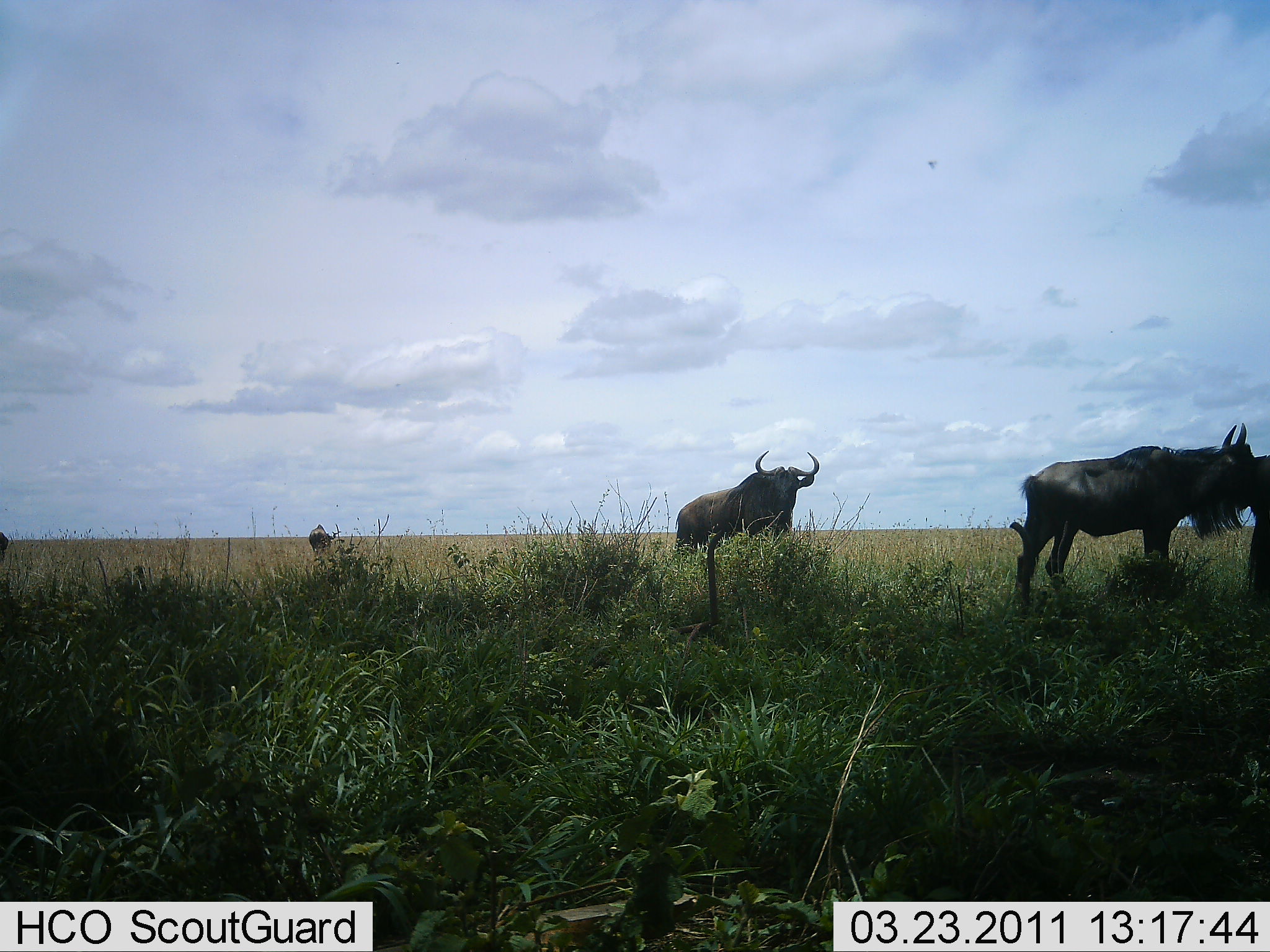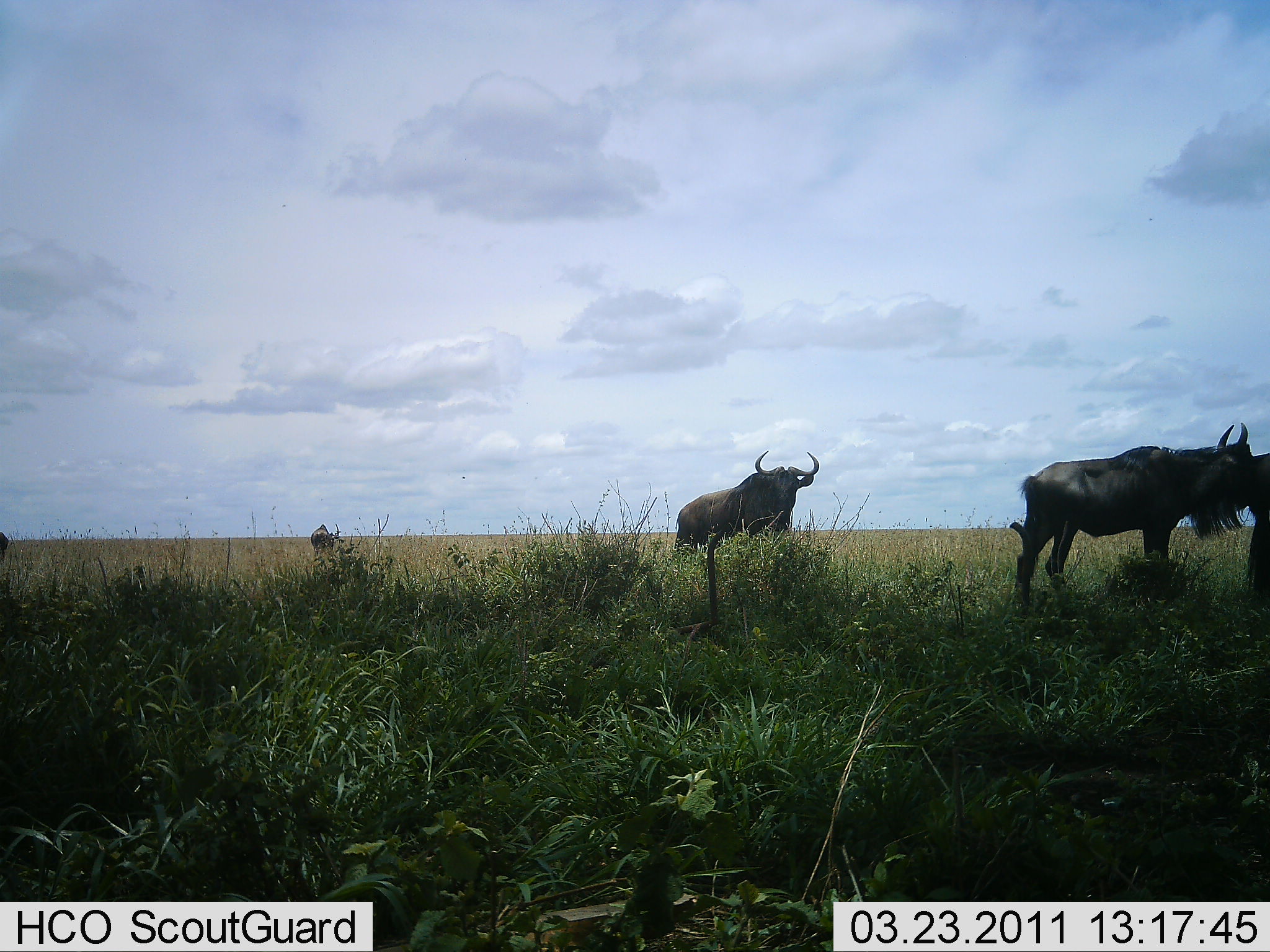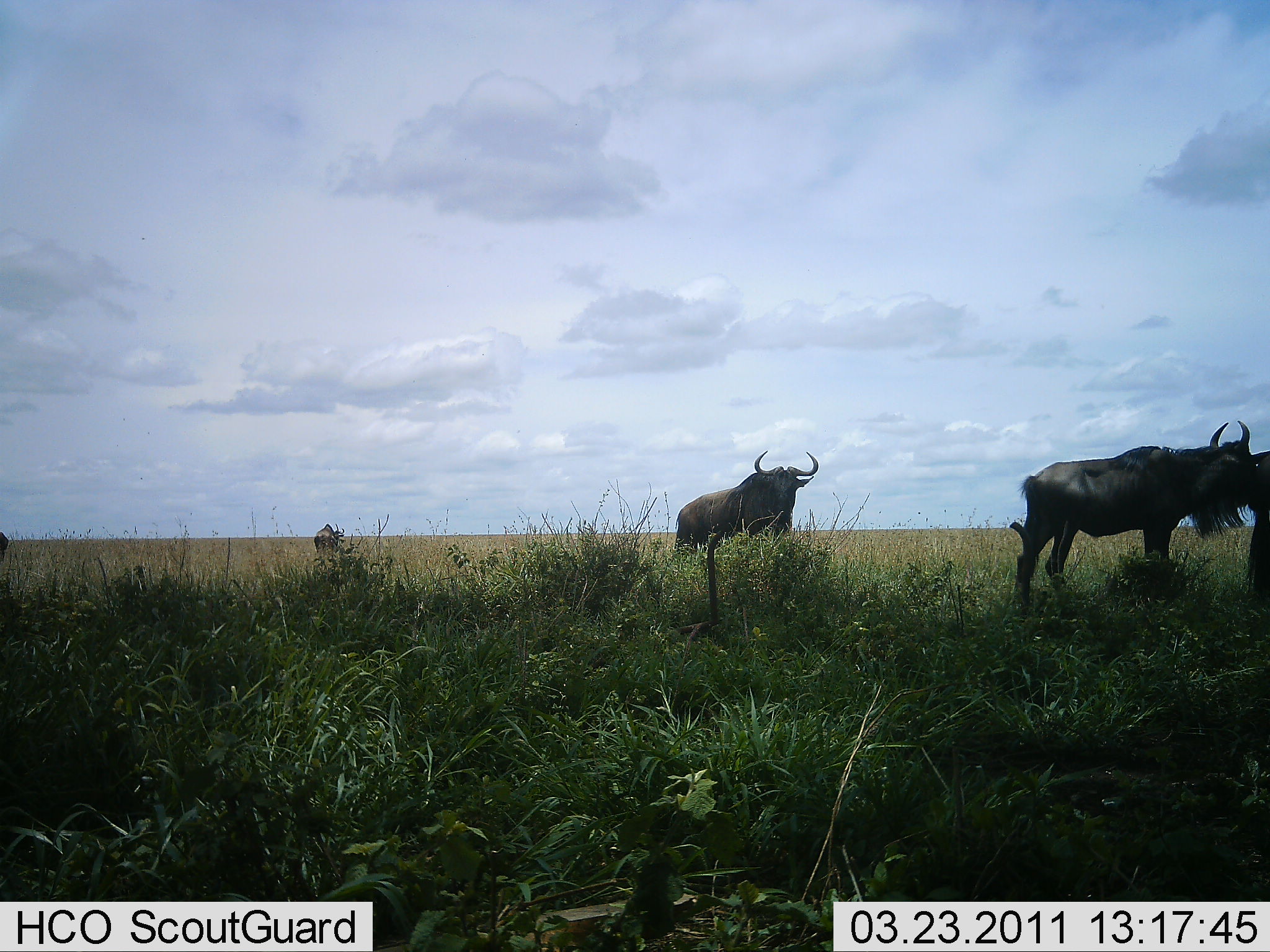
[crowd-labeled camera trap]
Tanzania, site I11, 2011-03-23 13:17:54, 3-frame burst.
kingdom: Animalia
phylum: Chordata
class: Mammalia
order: Artiodactyla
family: Bovidae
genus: Connochaetes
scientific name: Connochaetes taurinus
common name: blue wildebeest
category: wildebeest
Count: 4.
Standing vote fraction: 100%.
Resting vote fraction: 0%.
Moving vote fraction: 22%.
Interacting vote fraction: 0%.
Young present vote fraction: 0%.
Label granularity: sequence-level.